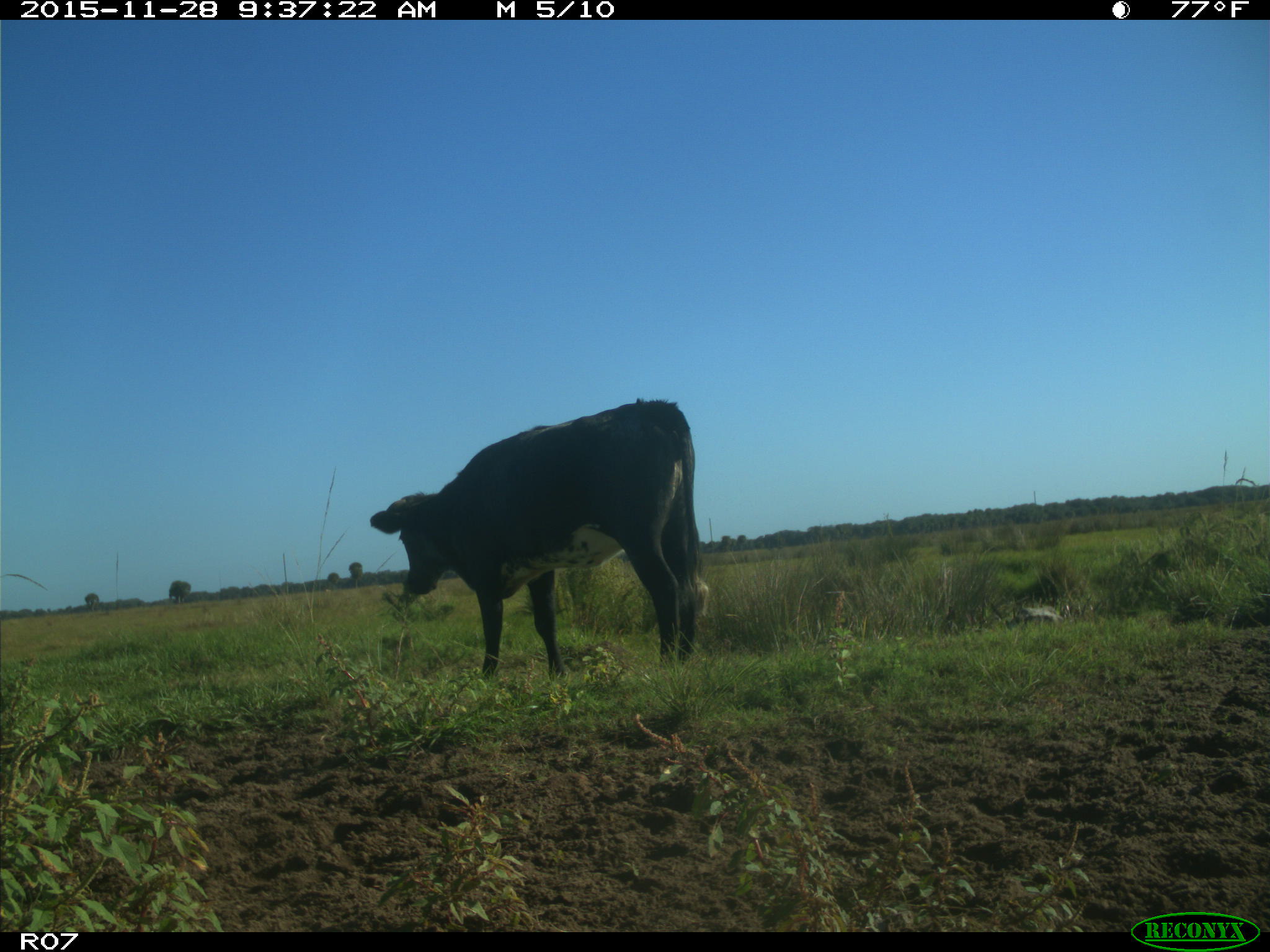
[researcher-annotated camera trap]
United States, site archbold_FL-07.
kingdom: Animalia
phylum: Chordata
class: Mammalia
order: Artiodactyla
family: Bovidae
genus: Bos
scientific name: Bos taurus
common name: domestic cow